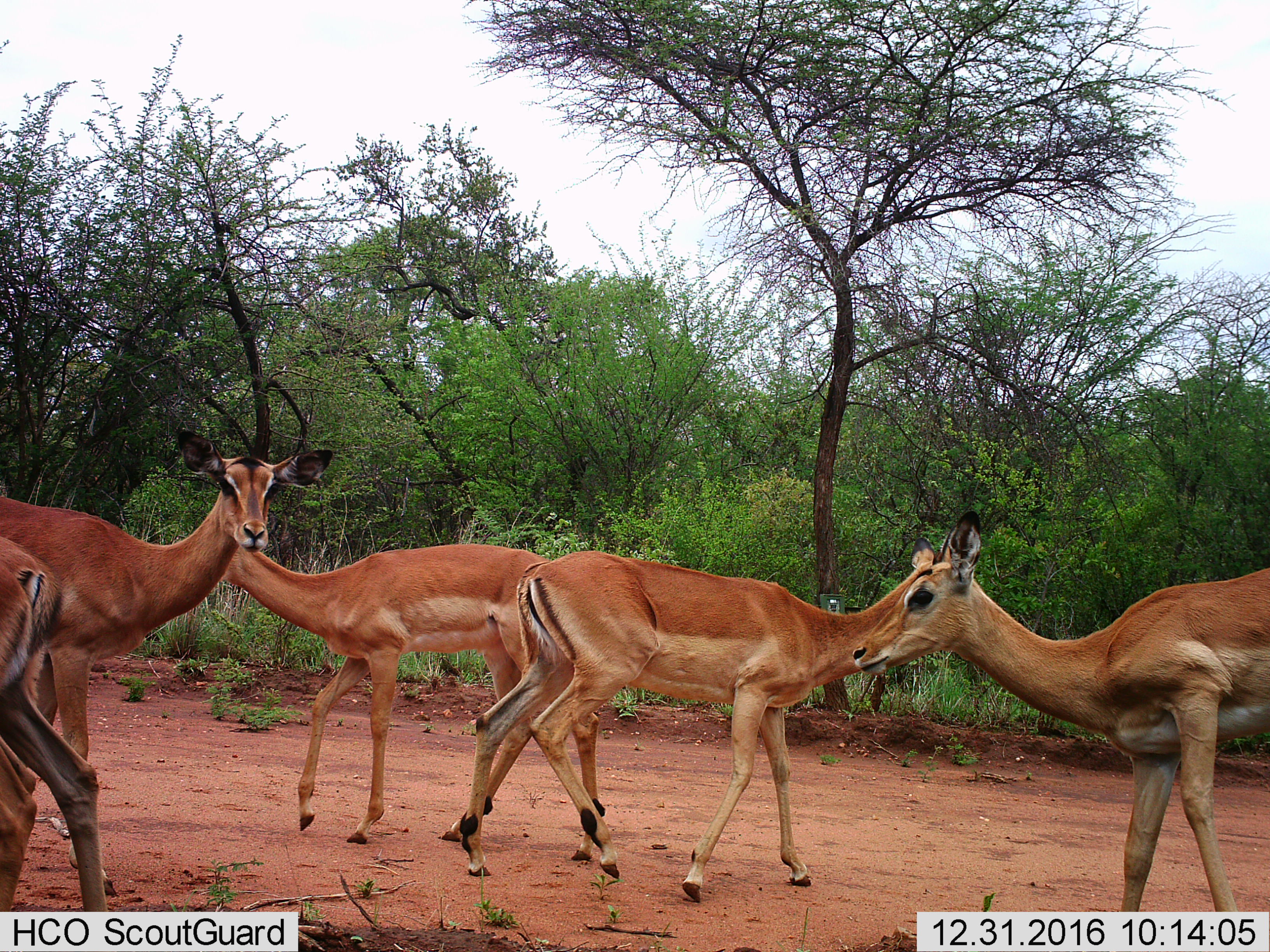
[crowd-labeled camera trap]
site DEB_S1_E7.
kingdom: Animalia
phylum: Chordata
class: Mammalia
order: Artiodactyla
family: Bovidae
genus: Aepyceros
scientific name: Aepyceros melampus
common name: impala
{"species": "impala (Aepyceros melampus)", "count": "5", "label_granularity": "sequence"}